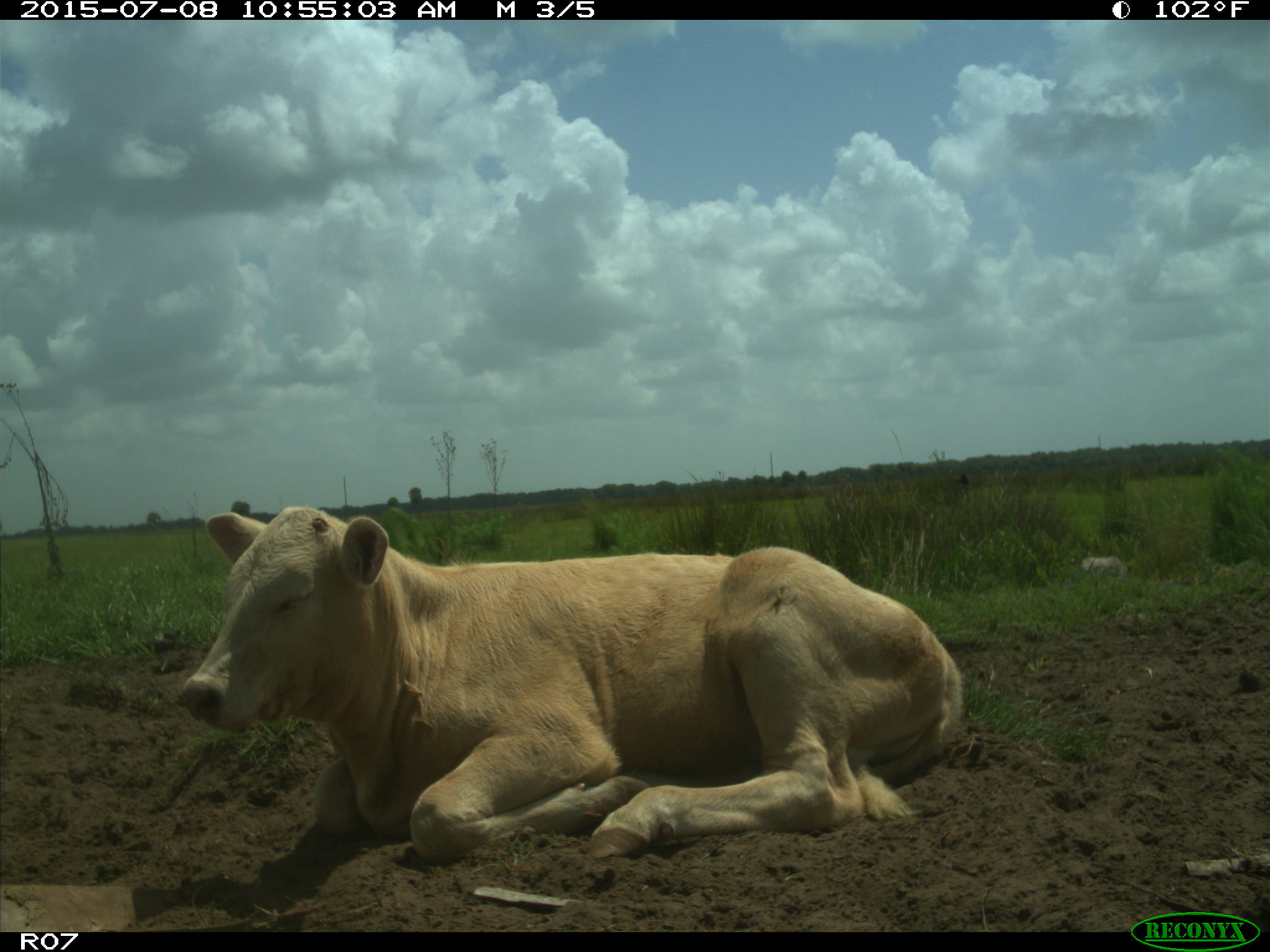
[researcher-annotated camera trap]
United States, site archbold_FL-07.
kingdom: Animalia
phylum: Chordata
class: Mammalia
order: Artiodactyla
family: Bovidae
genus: Bos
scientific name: Bos taurus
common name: domestic cow